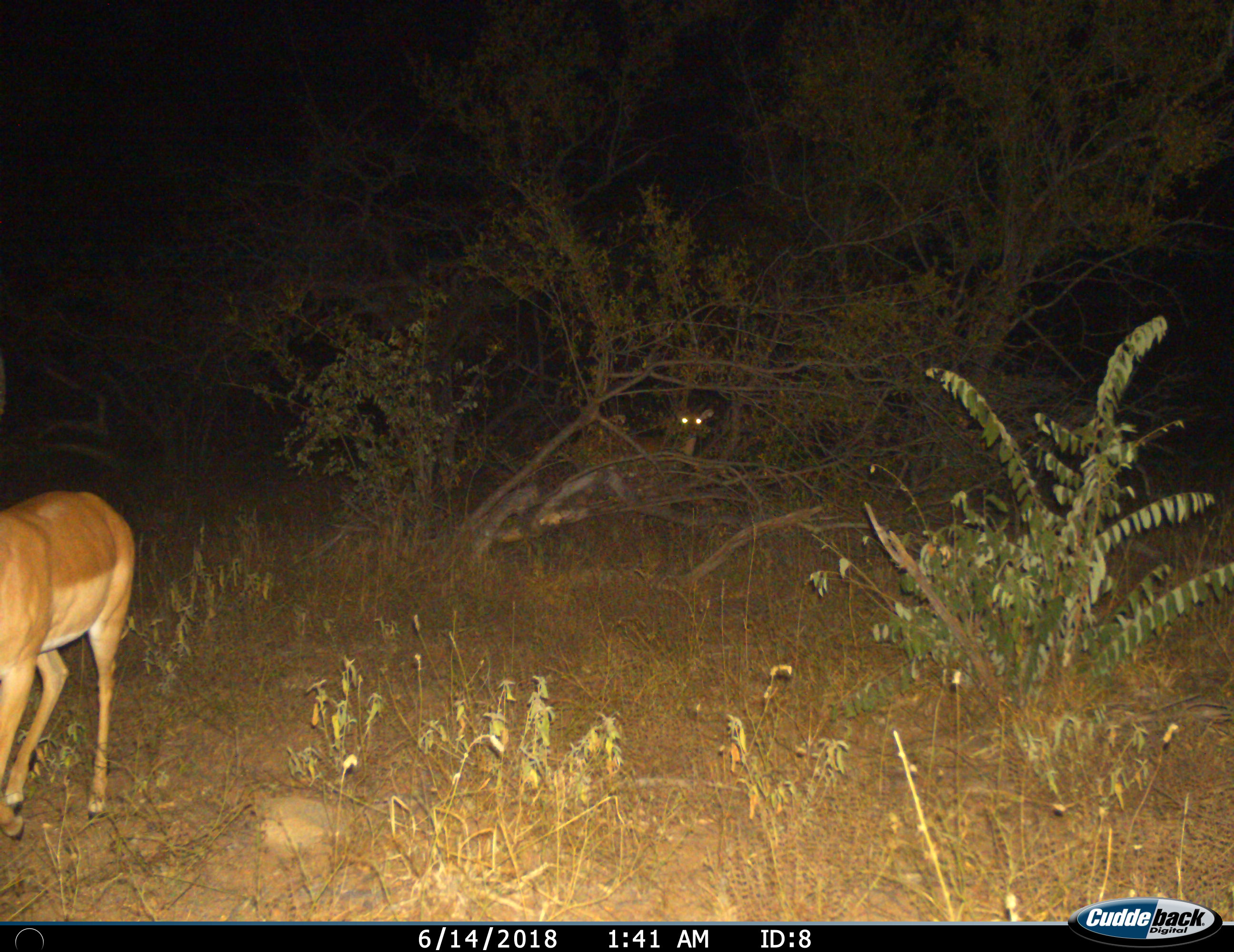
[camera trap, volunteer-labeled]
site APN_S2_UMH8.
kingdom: Animalia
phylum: Chordata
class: Mammalia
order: Artiodactyla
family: Bovidae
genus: Aepyceros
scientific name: Aepyceros melampus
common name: impala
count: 2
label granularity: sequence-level